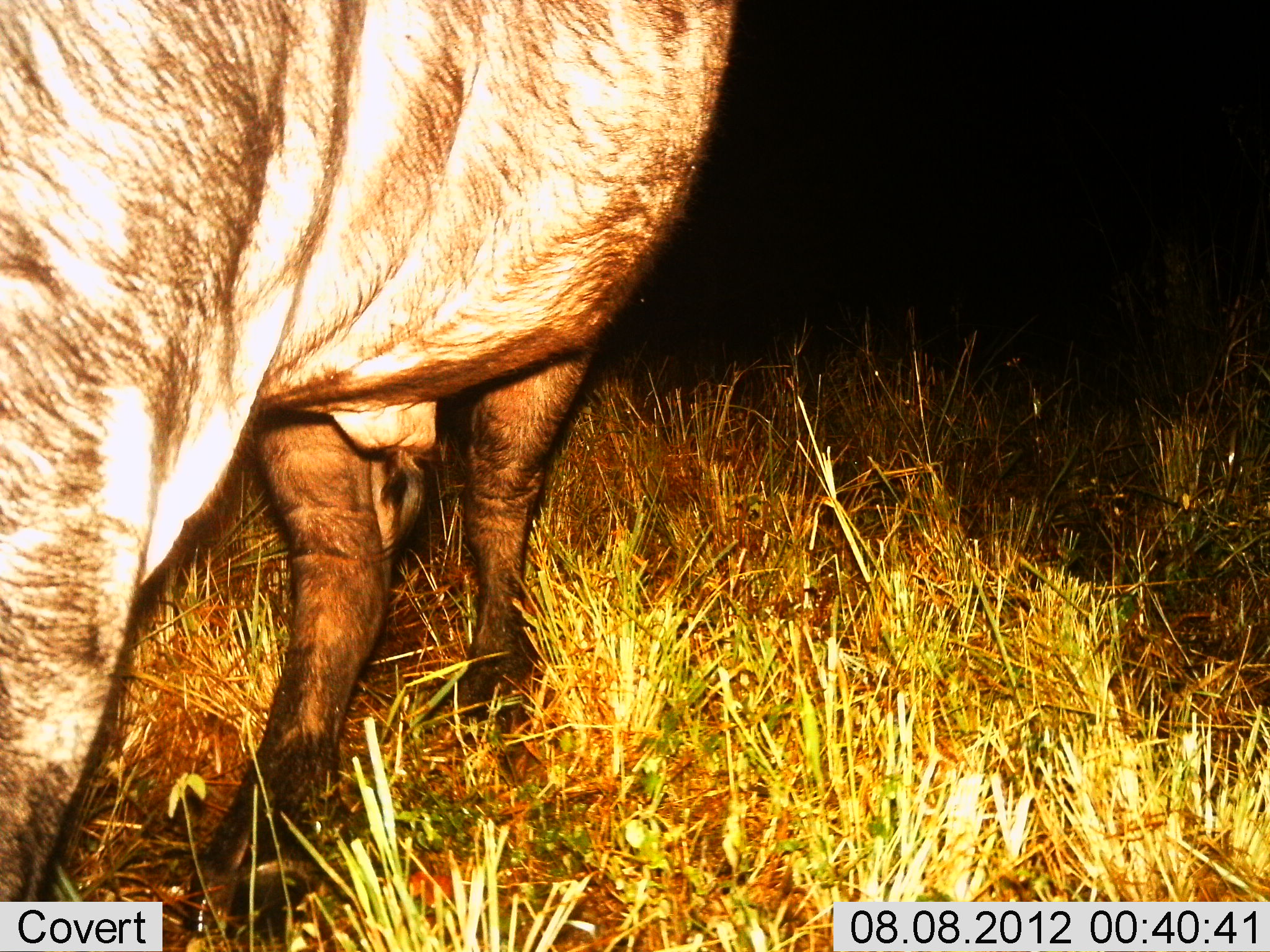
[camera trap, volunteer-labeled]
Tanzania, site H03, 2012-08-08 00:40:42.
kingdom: Animalia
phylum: Chordata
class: Mammalia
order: Artiodactyla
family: Bovidae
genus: Connochaetes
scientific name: Connochaetes taurinus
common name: blue wildebeest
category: wildebeest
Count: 1.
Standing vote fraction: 80%.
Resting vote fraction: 0%.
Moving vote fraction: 20%.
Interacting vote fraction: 0%.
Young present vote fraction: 0%.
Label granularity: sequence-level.